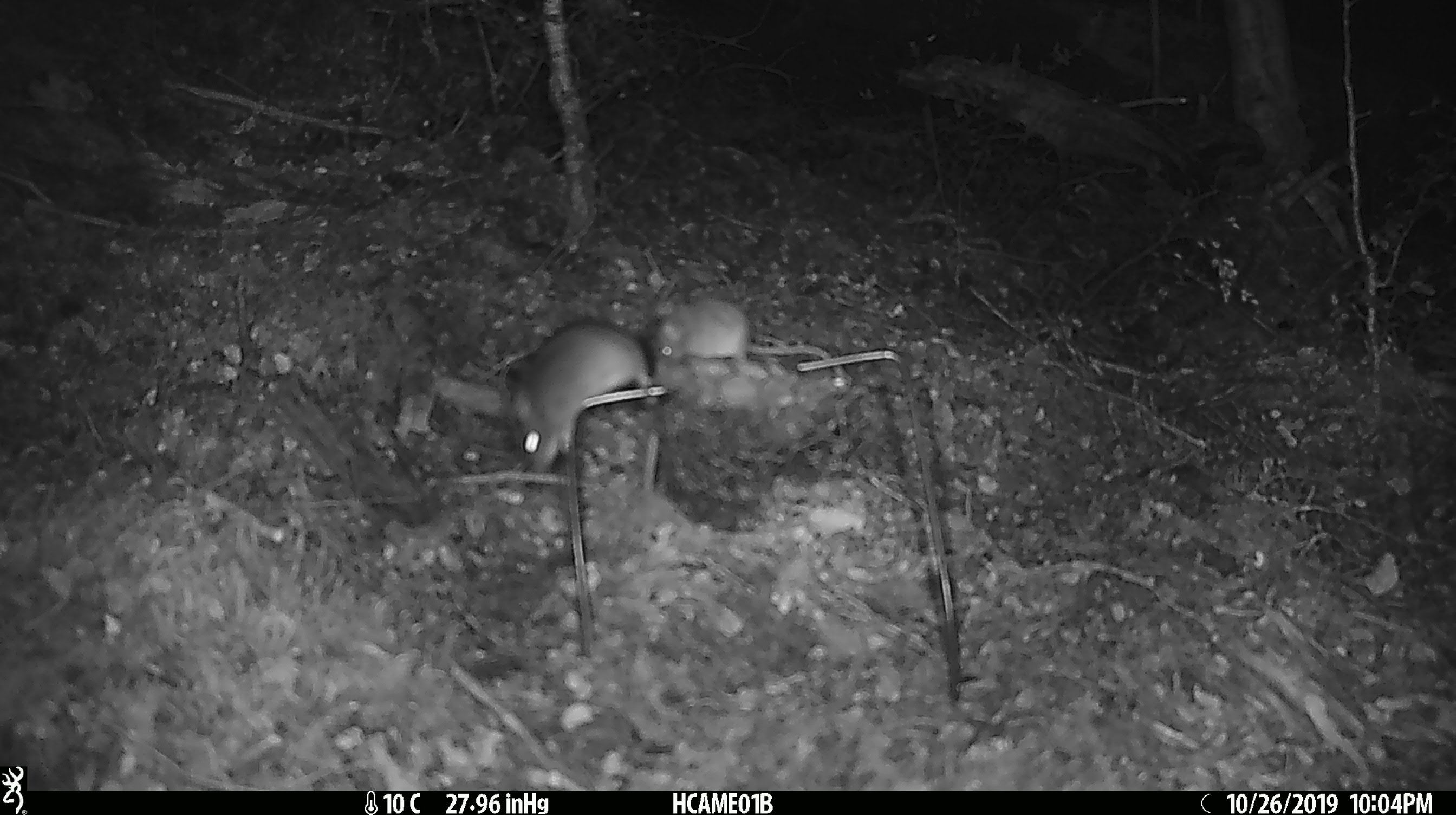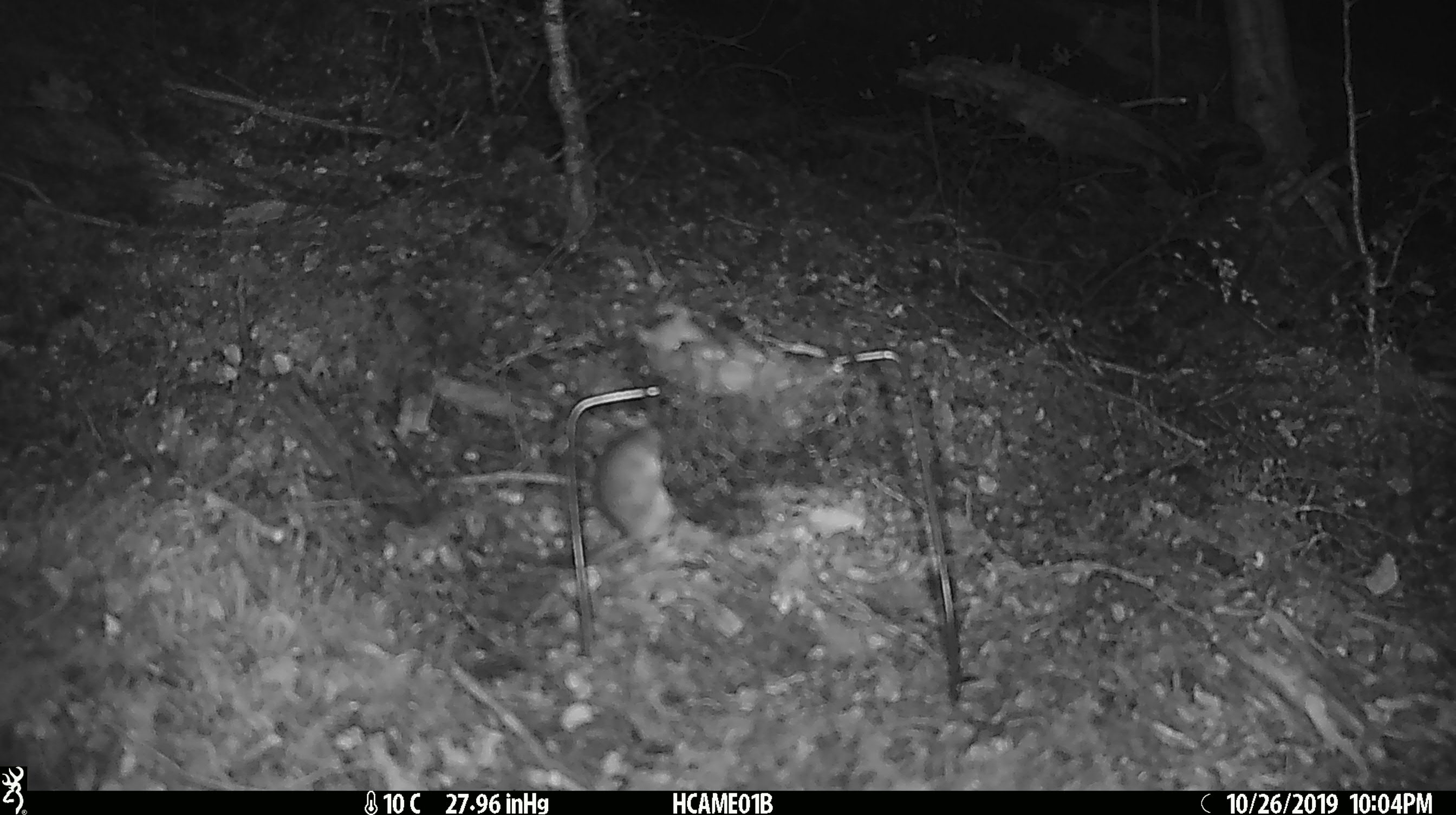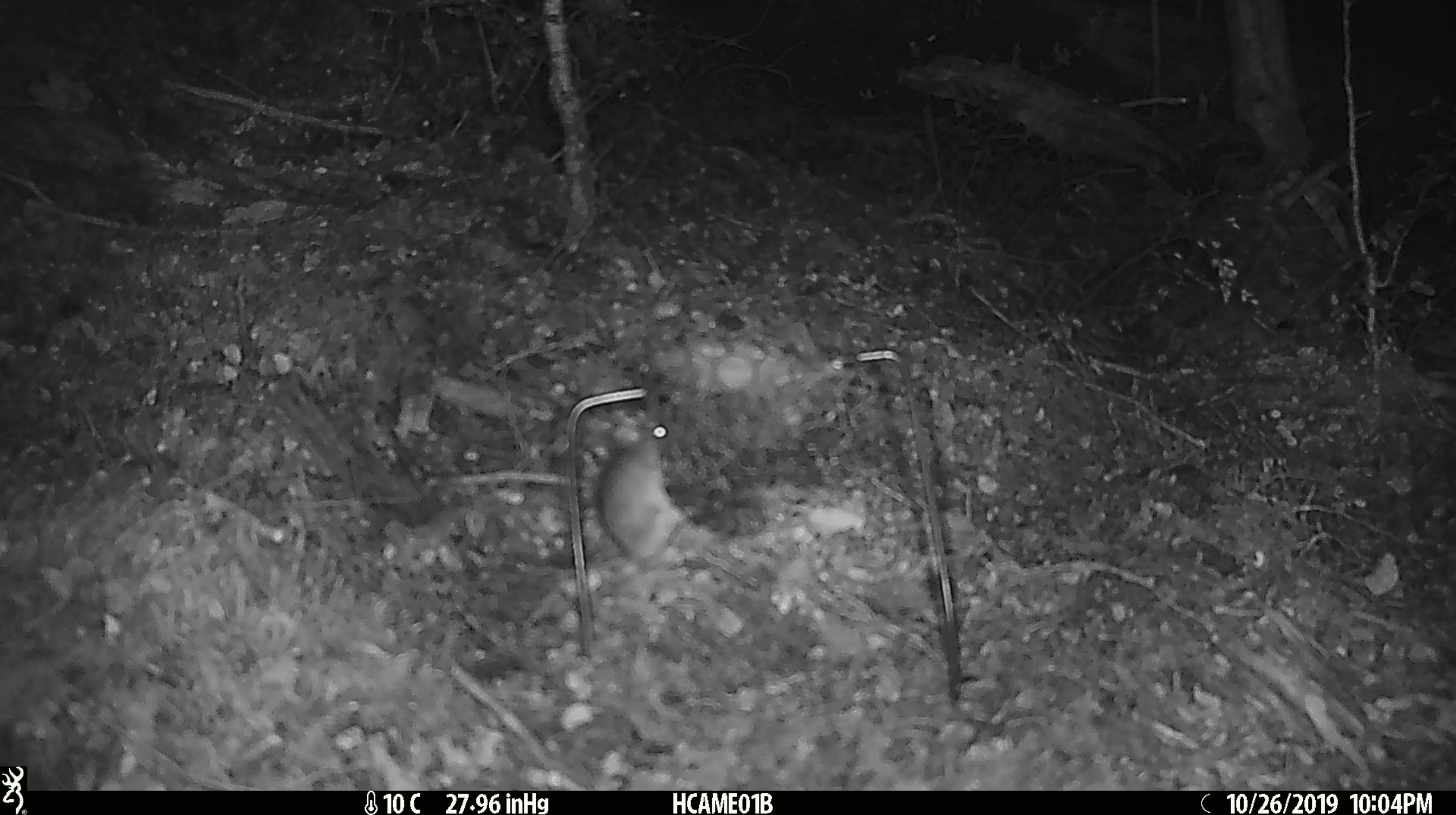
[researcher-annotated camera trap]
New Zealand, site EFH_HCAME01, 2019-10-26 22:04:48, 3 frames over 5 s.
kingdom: Animalia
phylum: Chordata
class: Mammalia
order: Rodentia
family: Muridae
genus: Mus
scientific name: Mus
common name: mouse